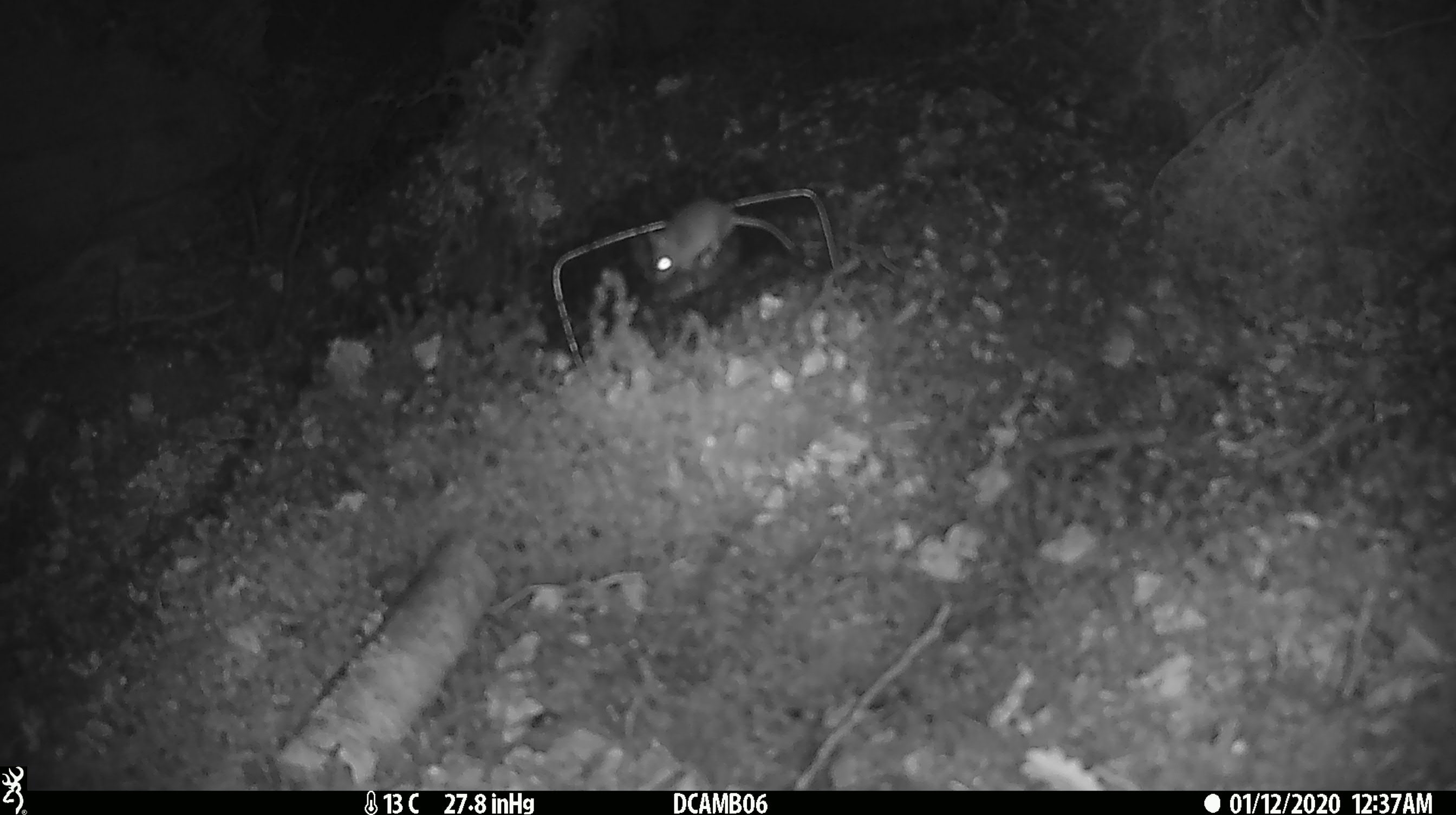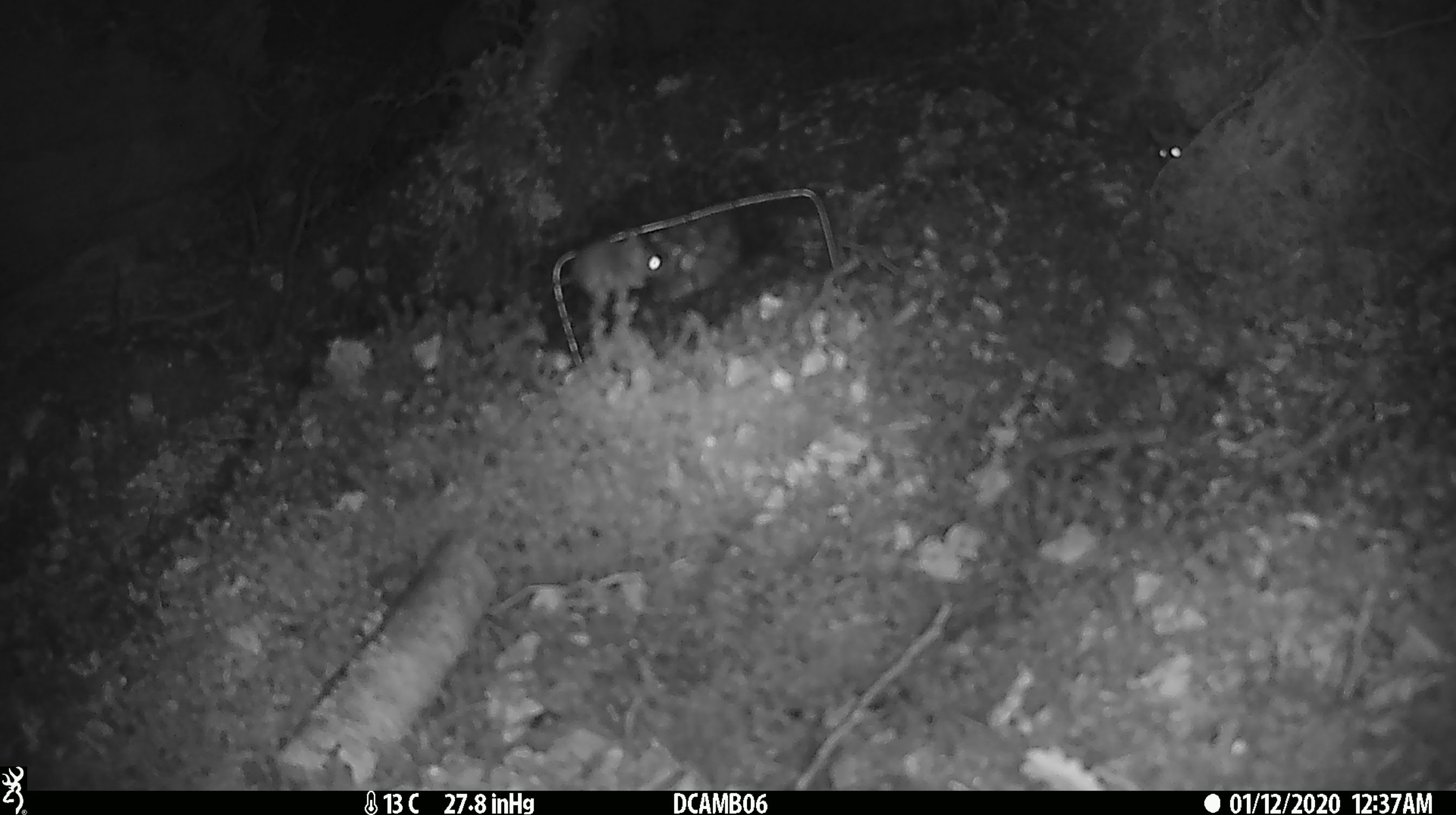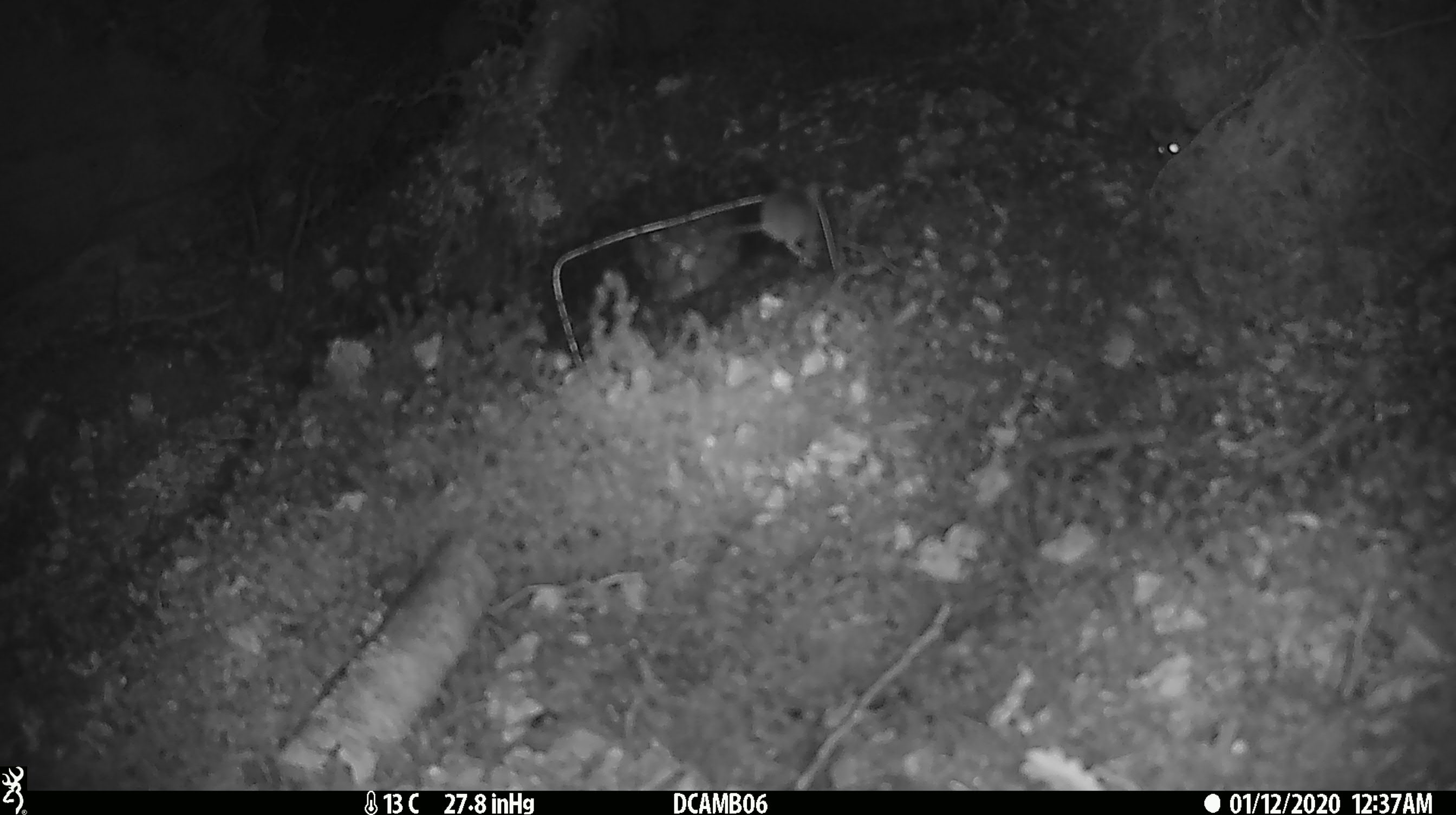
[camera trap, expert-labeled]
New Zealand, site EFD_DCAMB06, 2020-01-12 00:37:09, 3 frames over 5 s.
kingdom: Animalia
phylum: Chordata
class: Mammalia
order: Rodentia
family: Muridae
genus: Mus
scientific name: Mus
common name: mouse